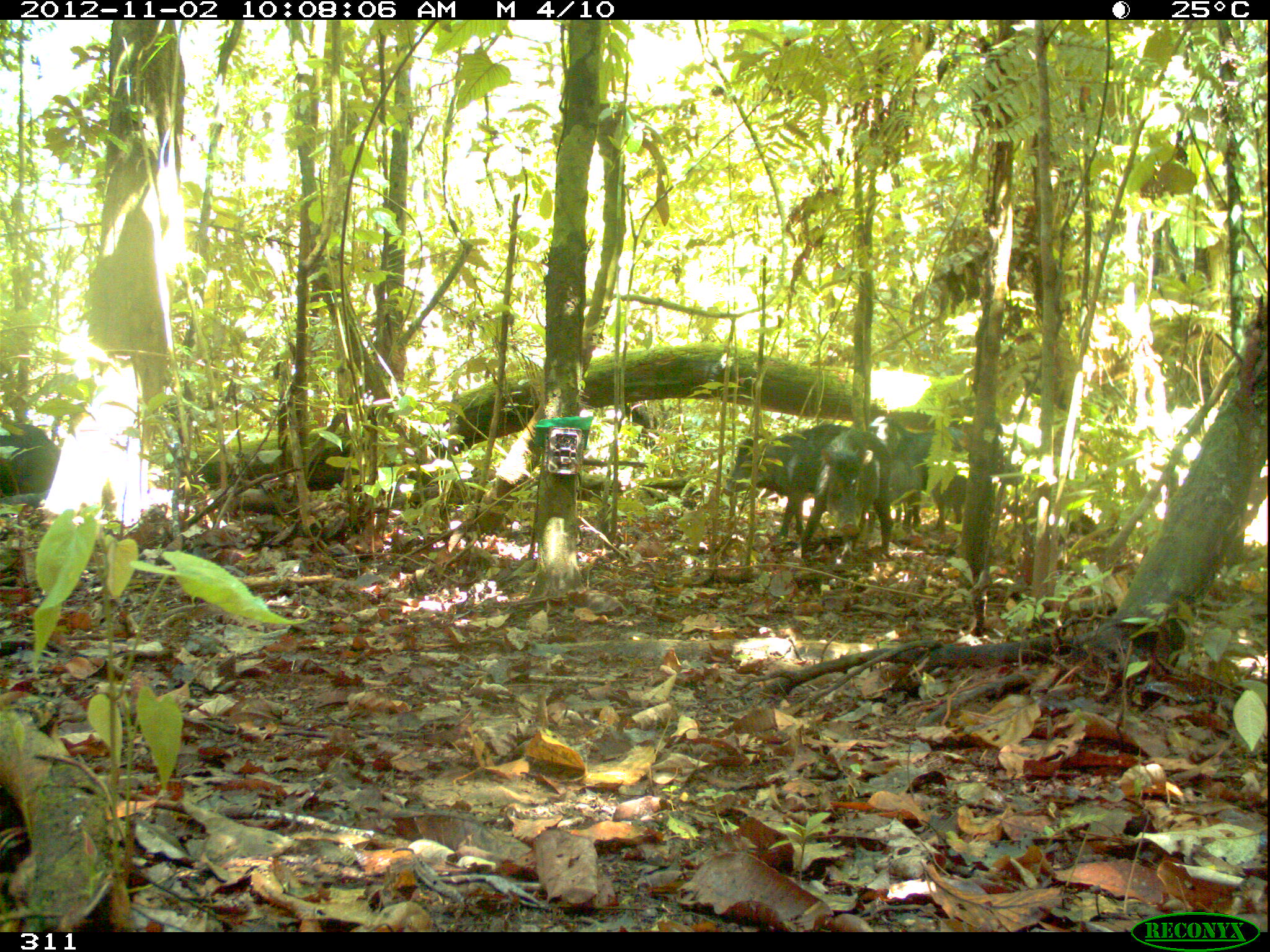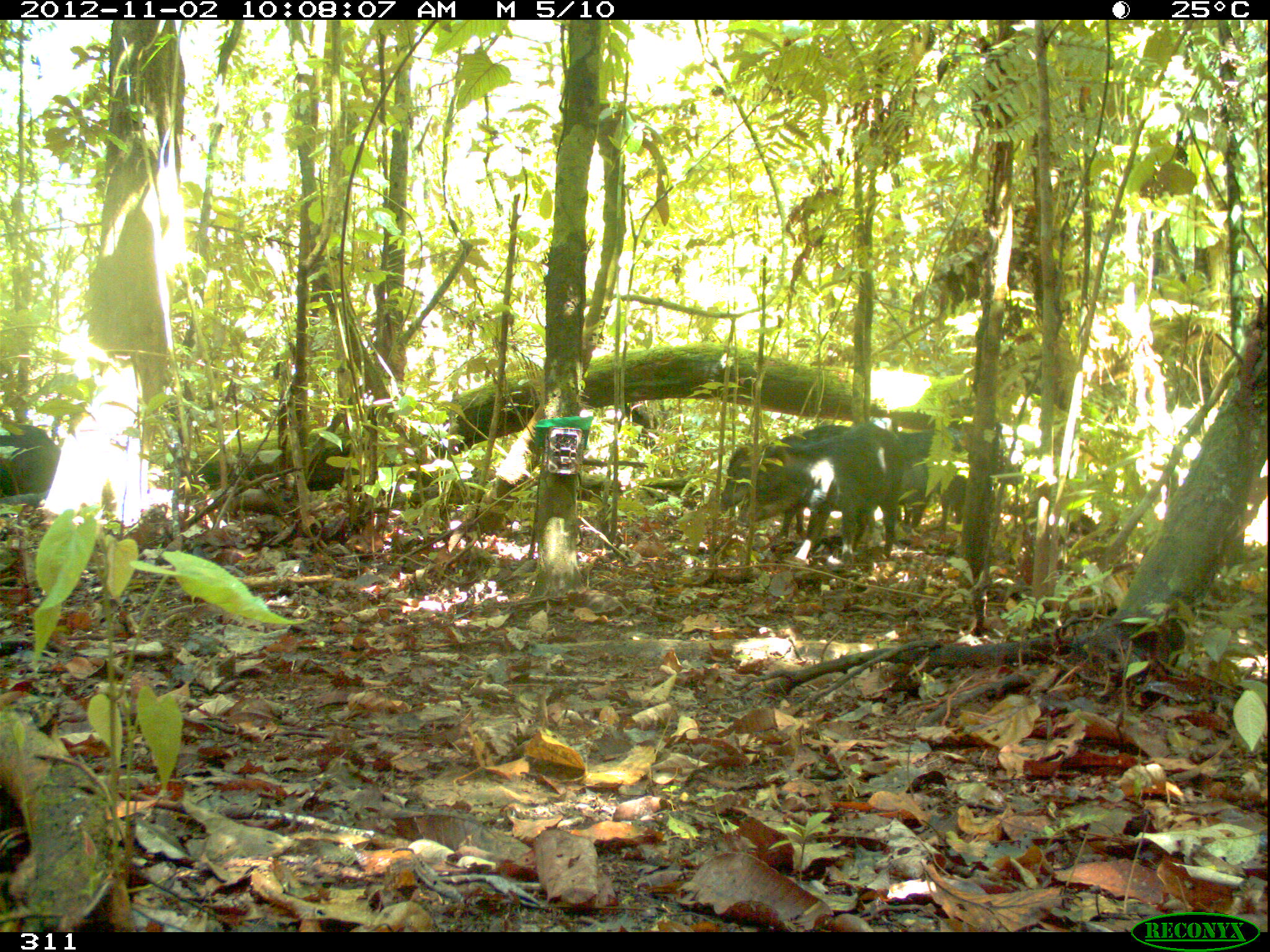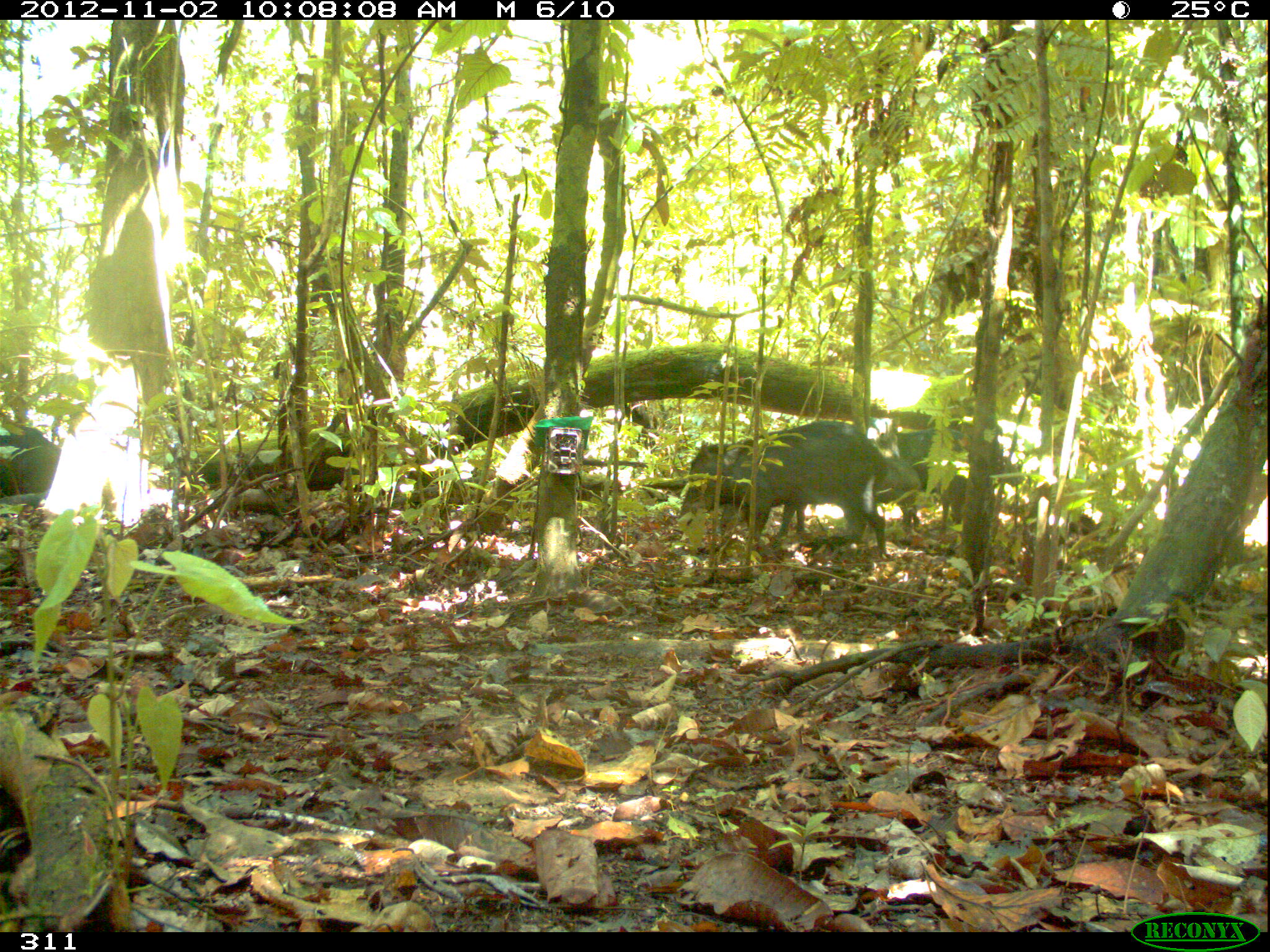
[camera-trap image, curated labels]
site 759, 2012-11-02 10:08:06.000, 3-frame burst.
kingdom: Animalia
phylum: Chordata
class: Mammalia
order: Artiodactyla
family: Tayassuidae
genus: Tayassu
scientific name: Tayassu pecari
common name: white-lipped peccary